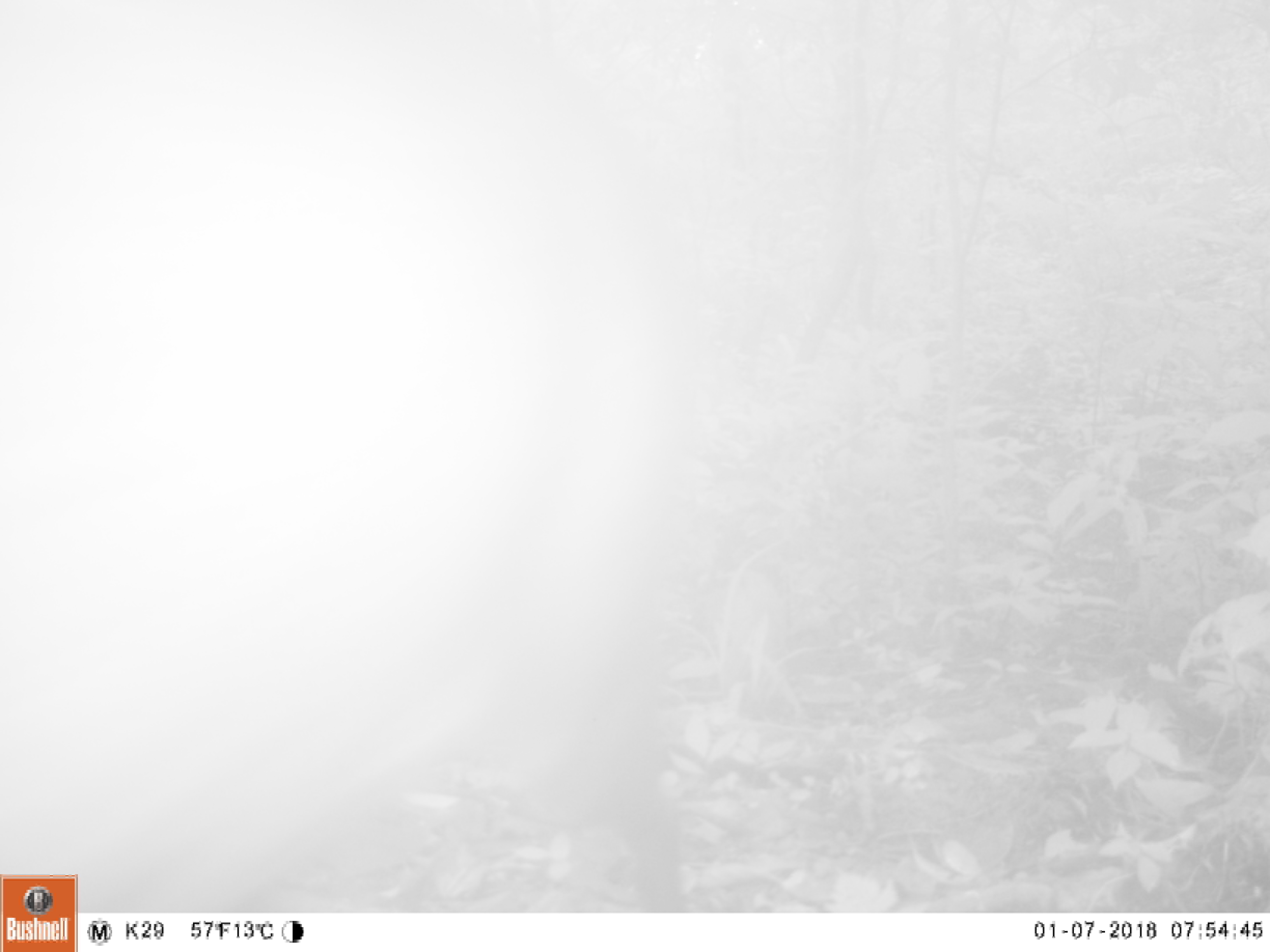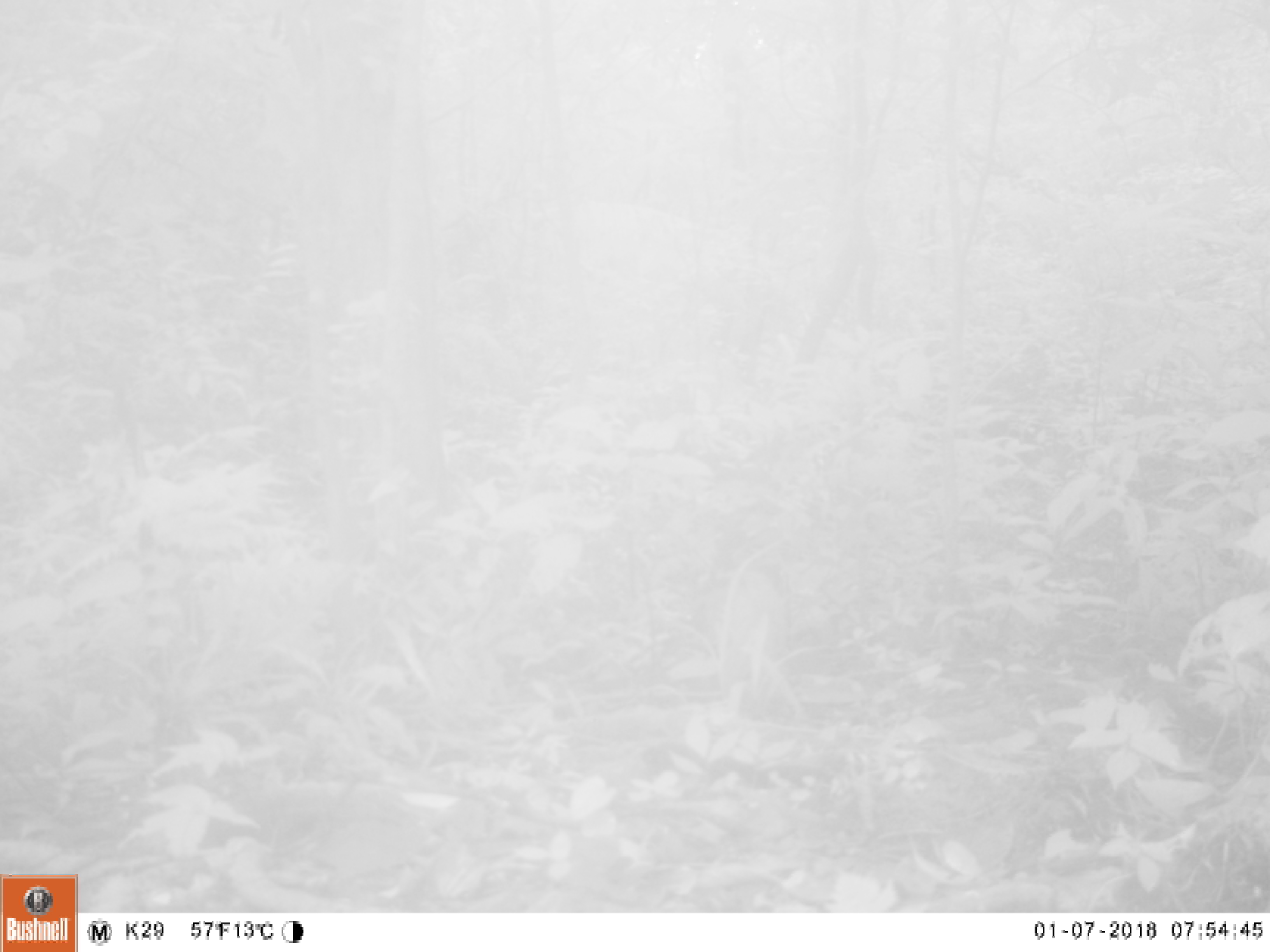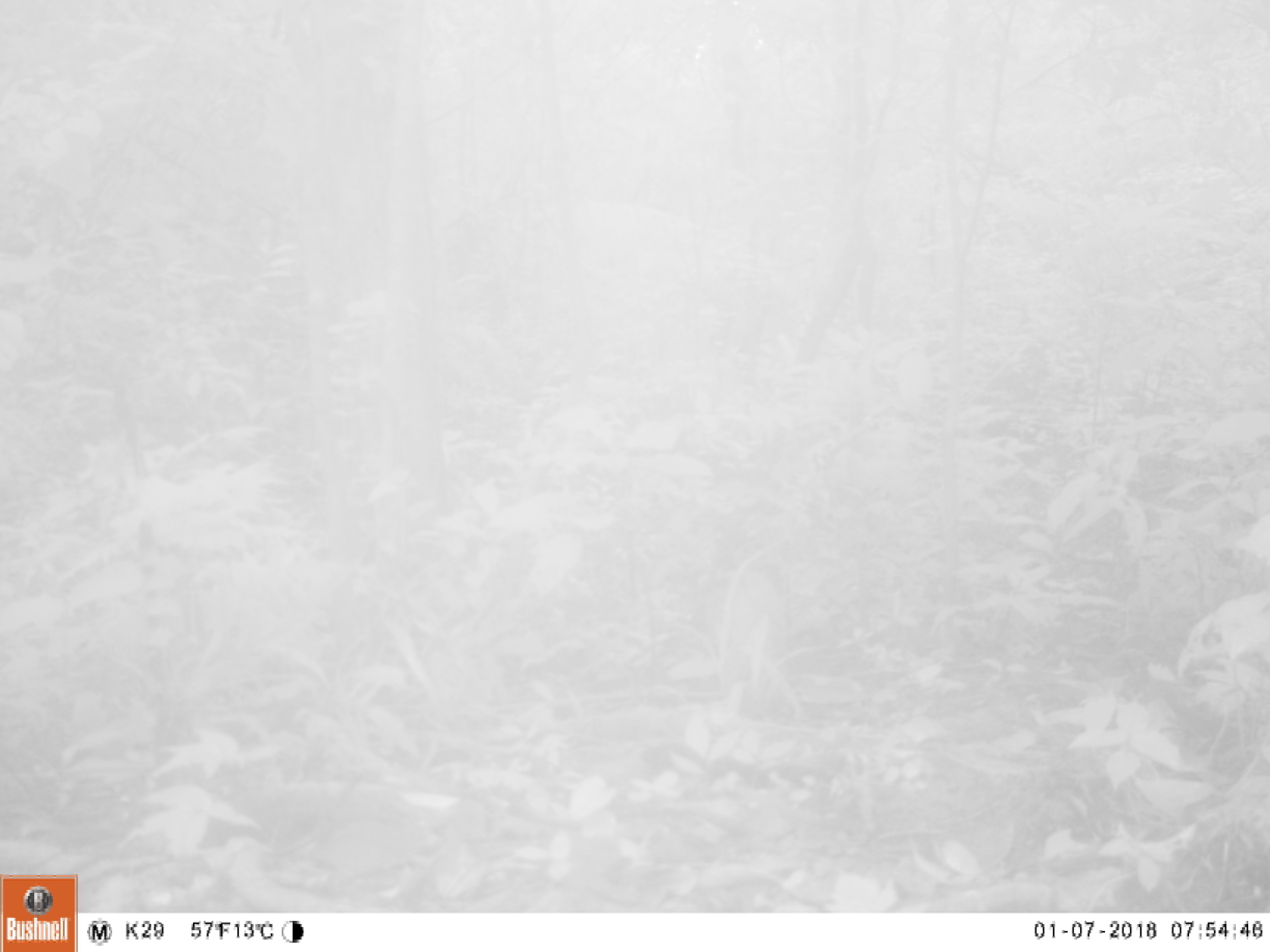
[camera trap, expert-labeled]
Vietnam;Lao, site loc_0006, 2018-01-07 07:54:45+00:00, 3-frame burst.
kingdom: Animalia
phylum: Chordata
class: Mammalia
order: Artiodactyla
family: Cervidae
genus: Muntiacus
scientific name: Muntiacus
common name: muntjacs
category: unidentified muntjac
Unidentified muntjac (muntjacs) (Muntiacus). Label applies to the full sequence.